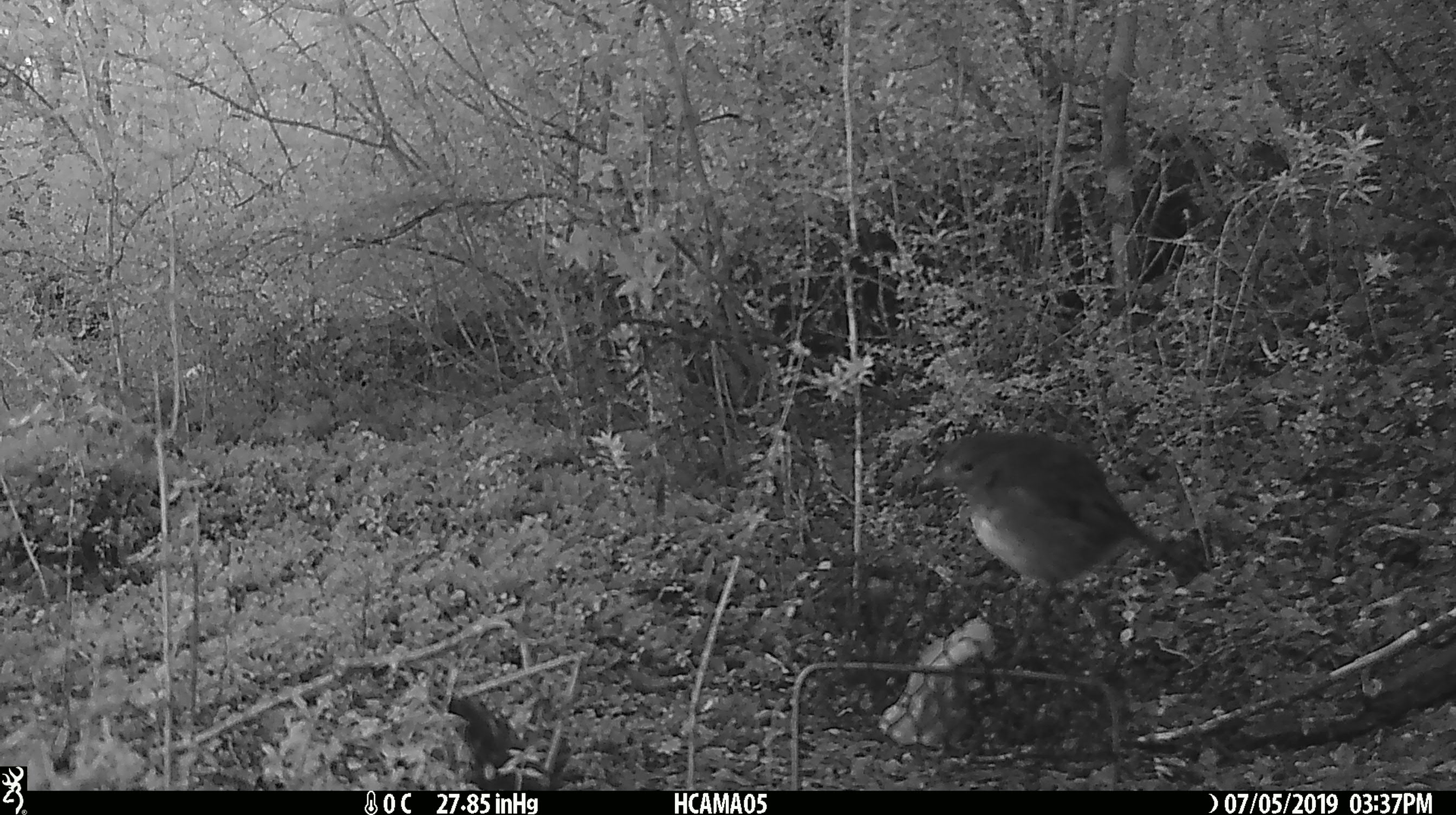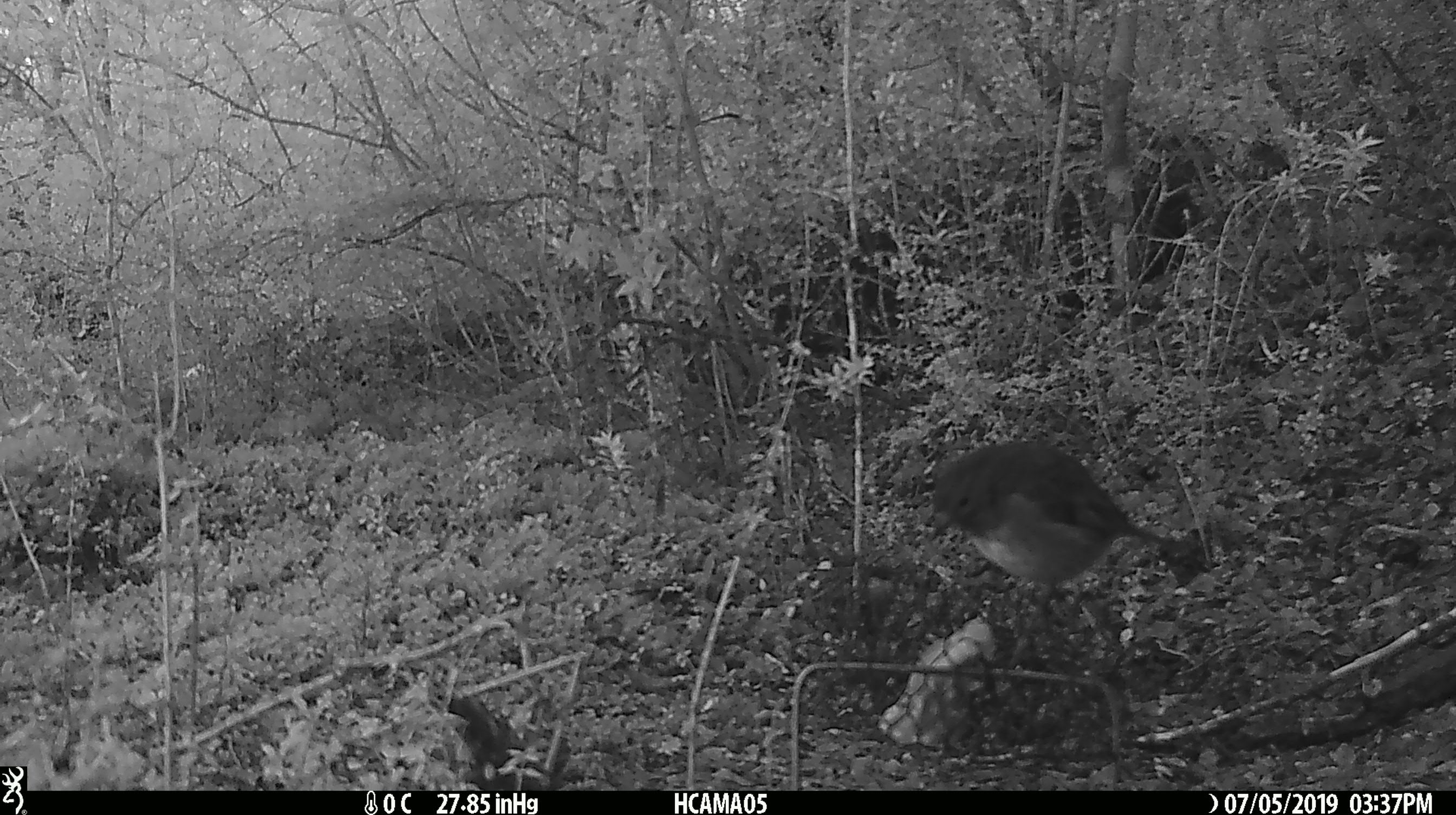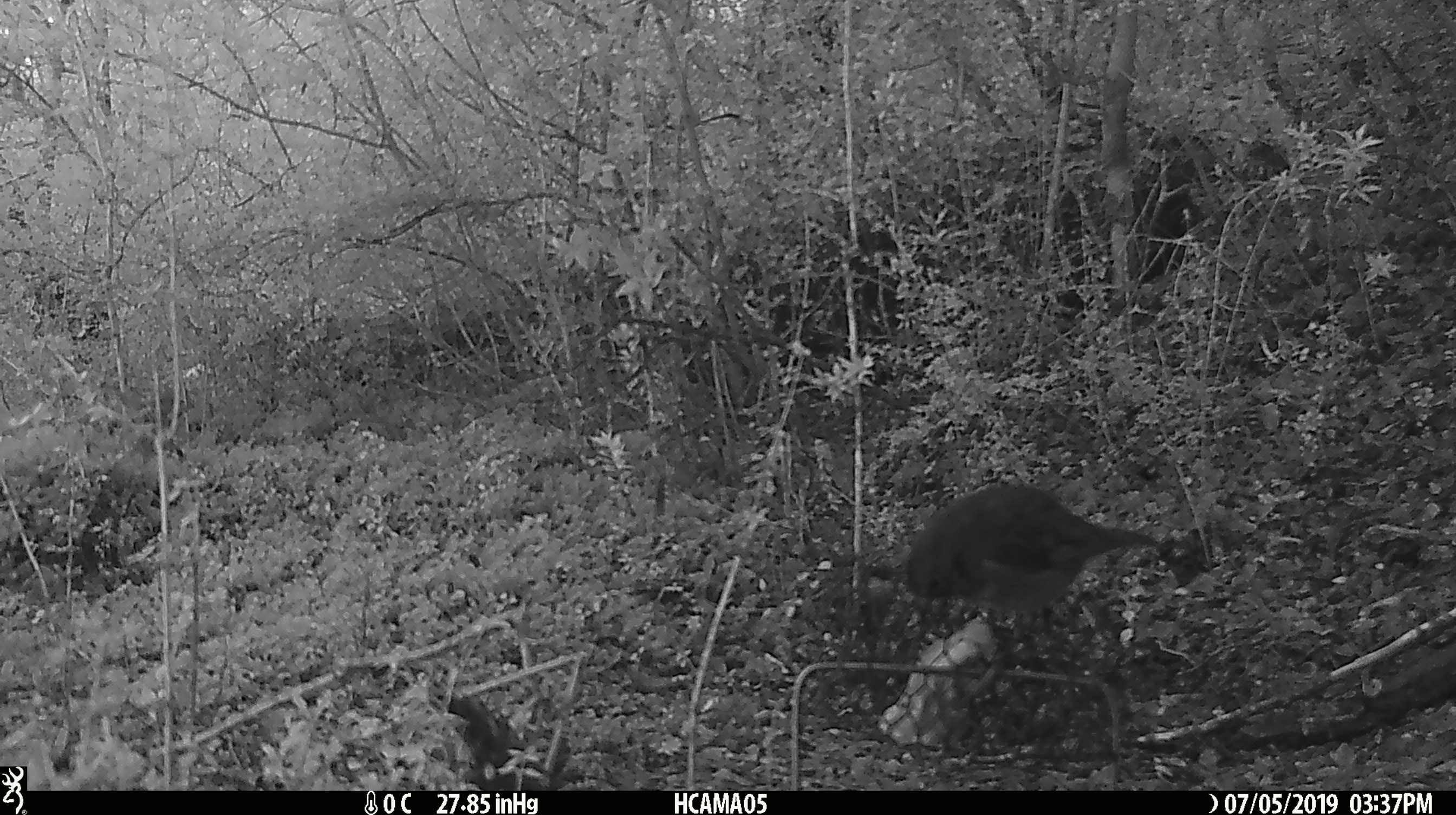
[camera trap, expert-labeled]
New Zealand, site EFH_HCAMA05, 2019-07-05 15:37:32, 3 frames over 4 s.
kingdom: Animalia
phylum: Chordata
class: Aves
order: Passeriformes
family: Petroicidae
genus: Petroica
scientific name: Petroica australis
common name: new zealand robin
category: robin